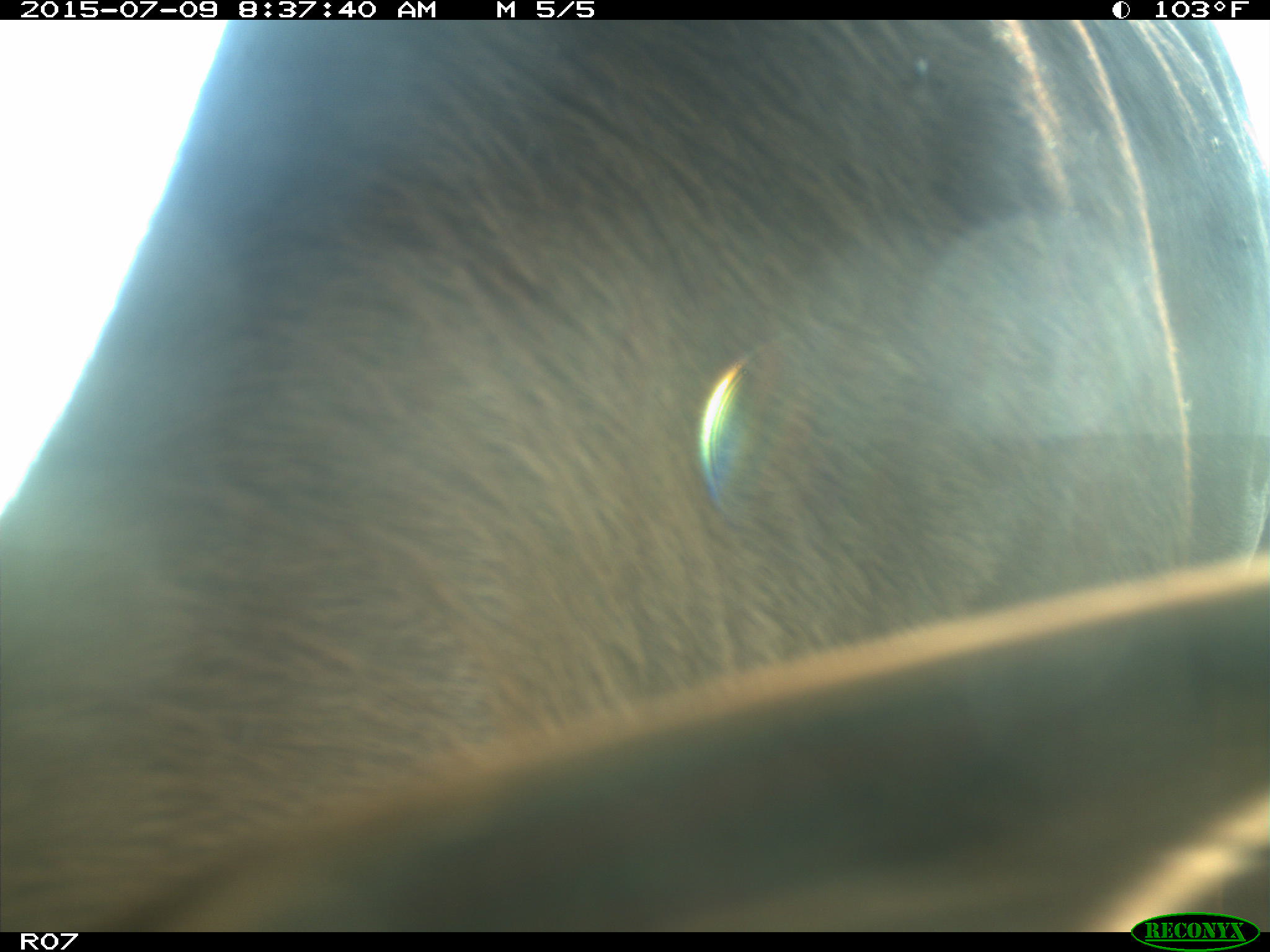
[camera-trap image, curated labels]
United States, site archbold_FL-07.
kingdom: Animalia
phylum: Chordata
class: Mammalia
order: Artiodactyla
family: Bovidae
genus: Bos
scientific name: Bos taurus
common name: domestic cow